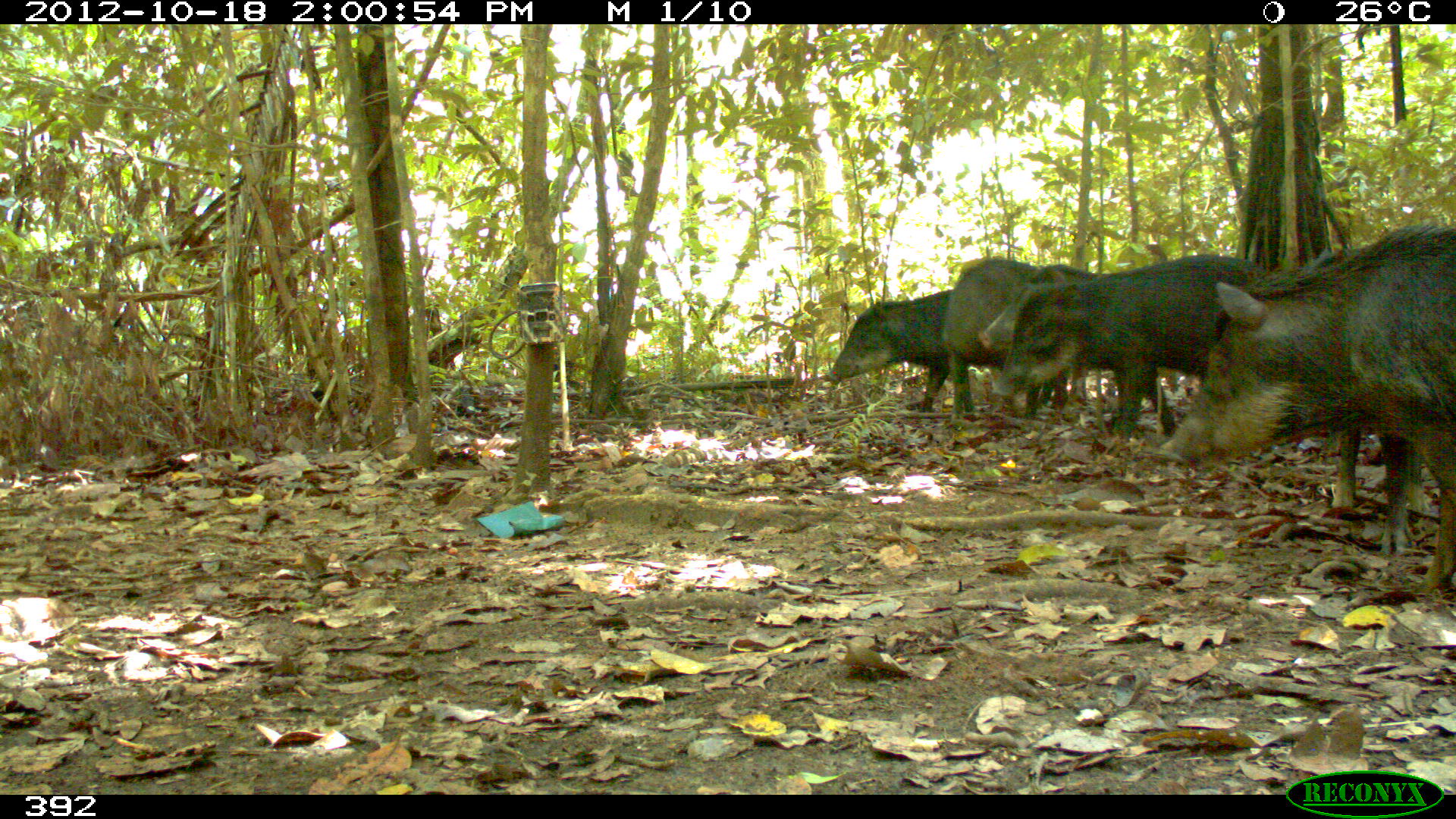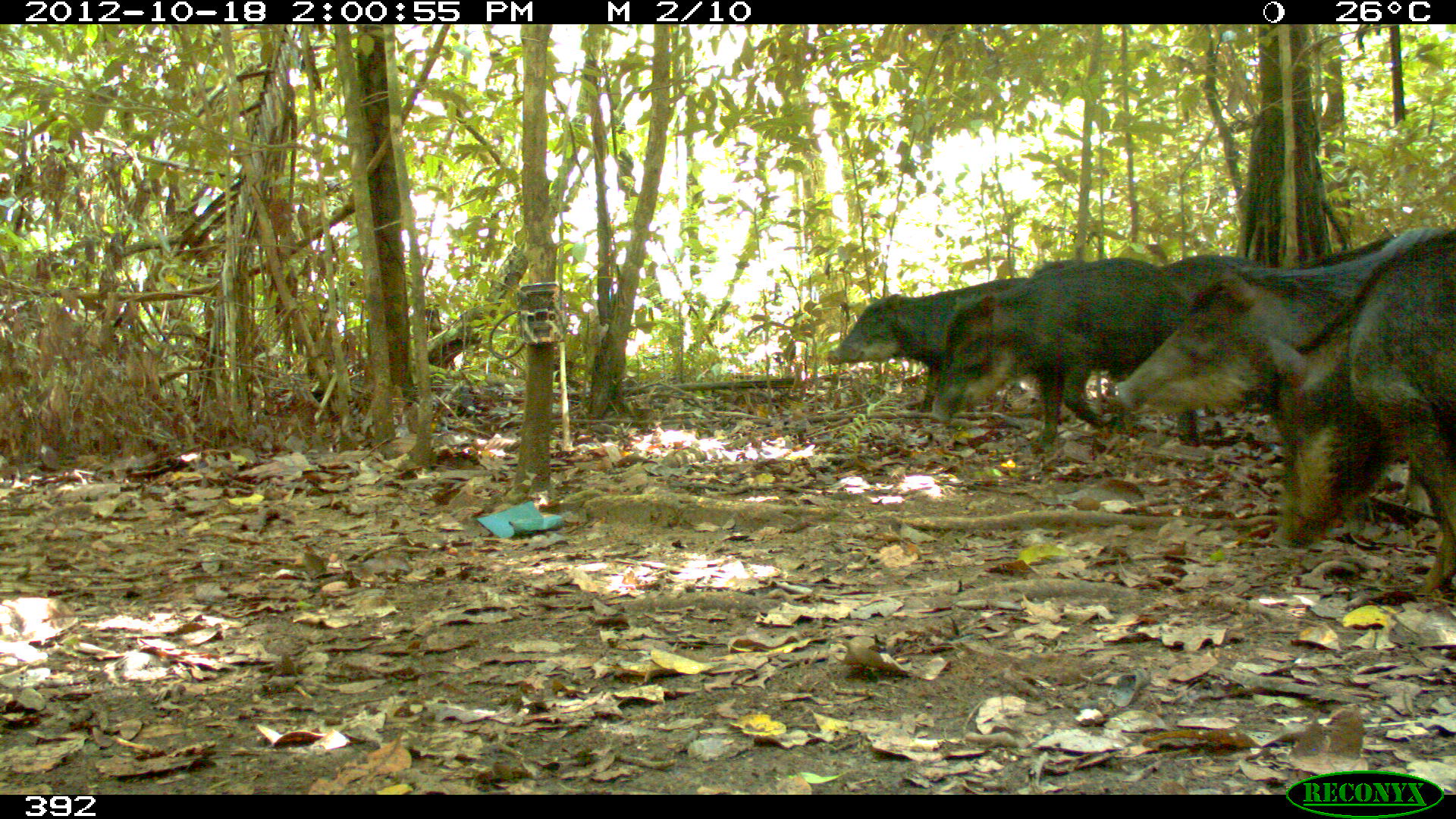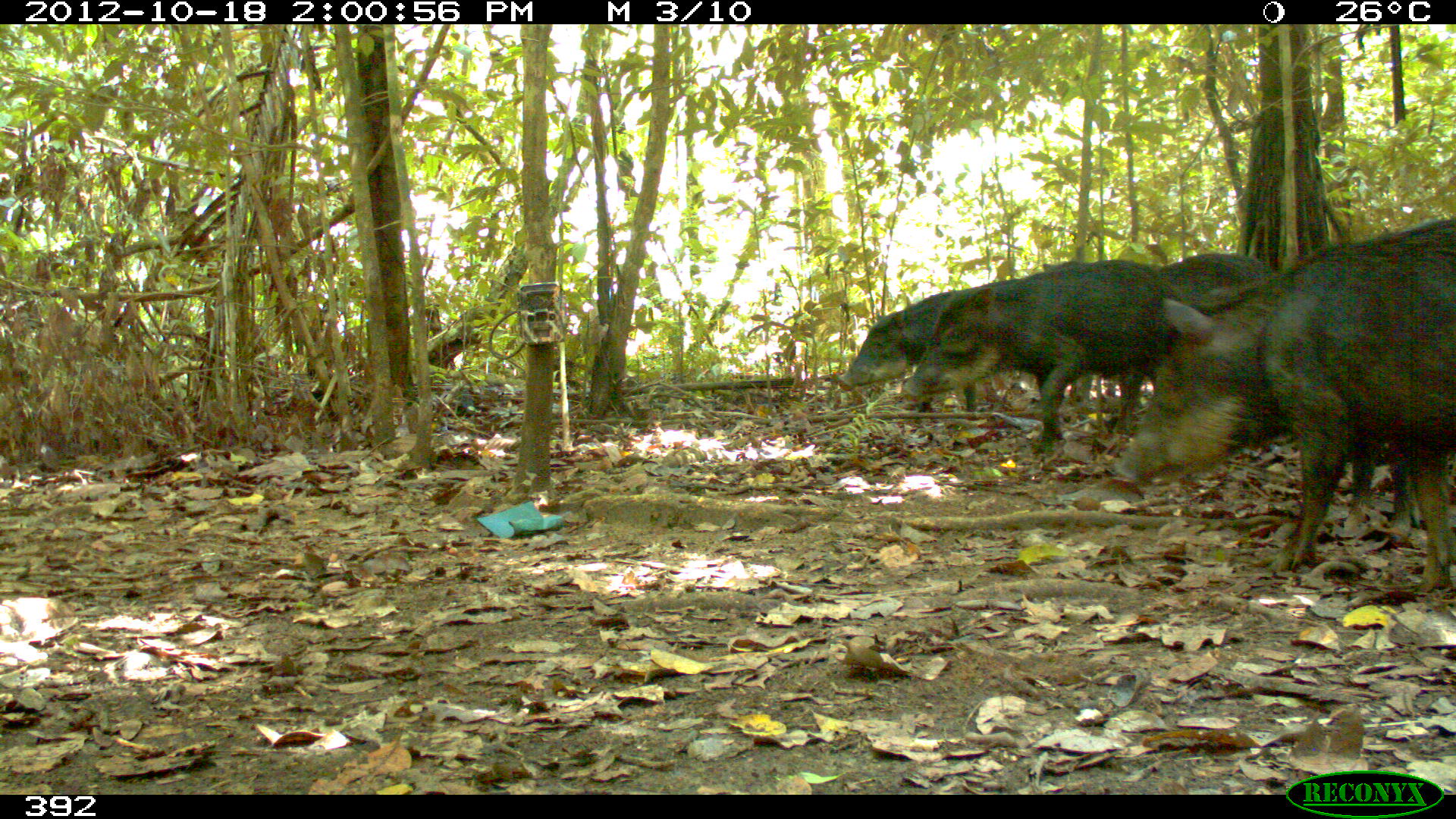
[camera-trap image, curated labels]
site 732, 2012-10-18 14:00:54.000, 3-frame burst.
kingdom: Animalia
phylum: Chordata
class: Mammalia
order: Artiodactyla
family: Tayassuidae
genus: Tayassu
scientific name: Tayassu pecari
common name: white-lipped peccary